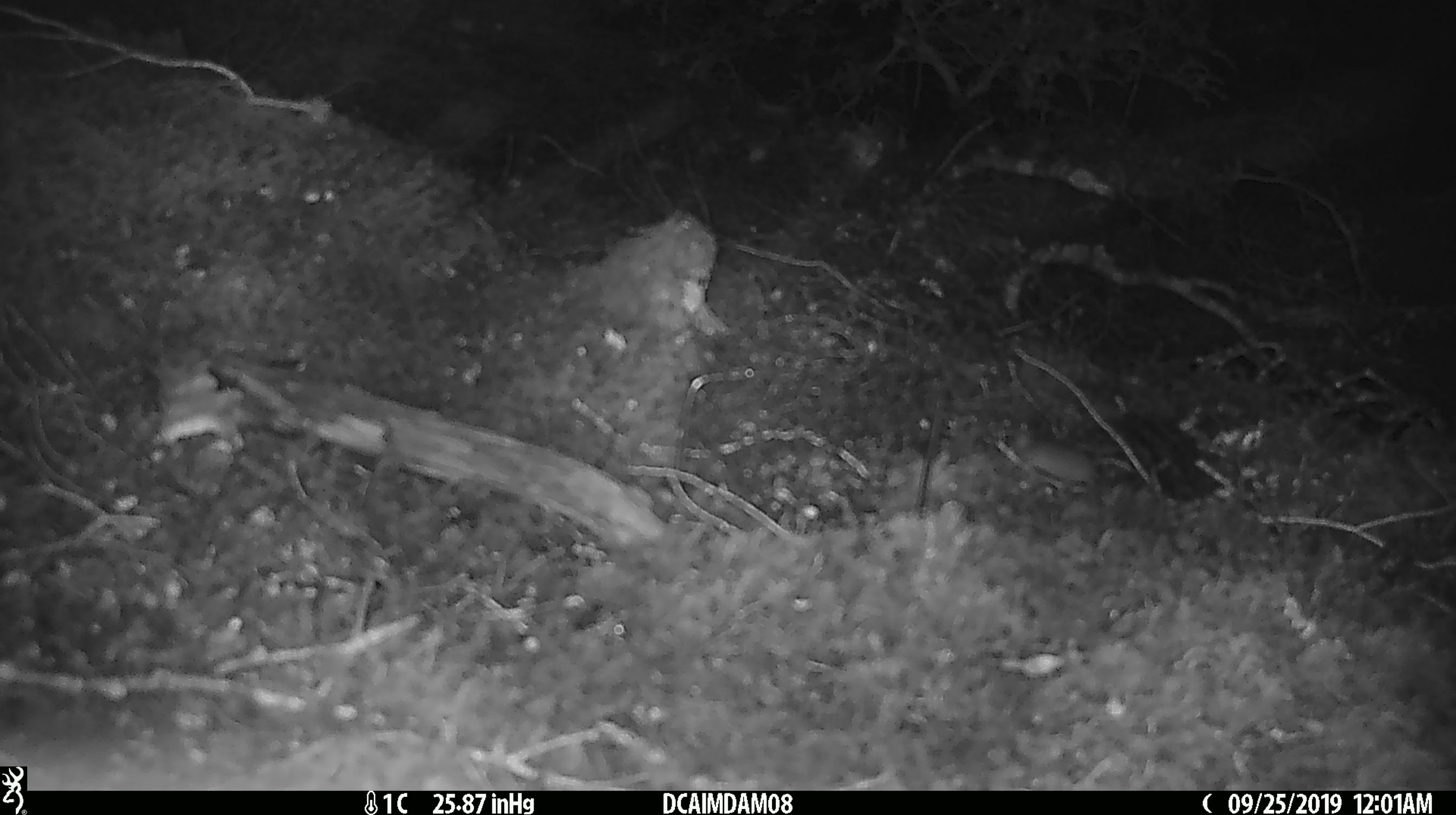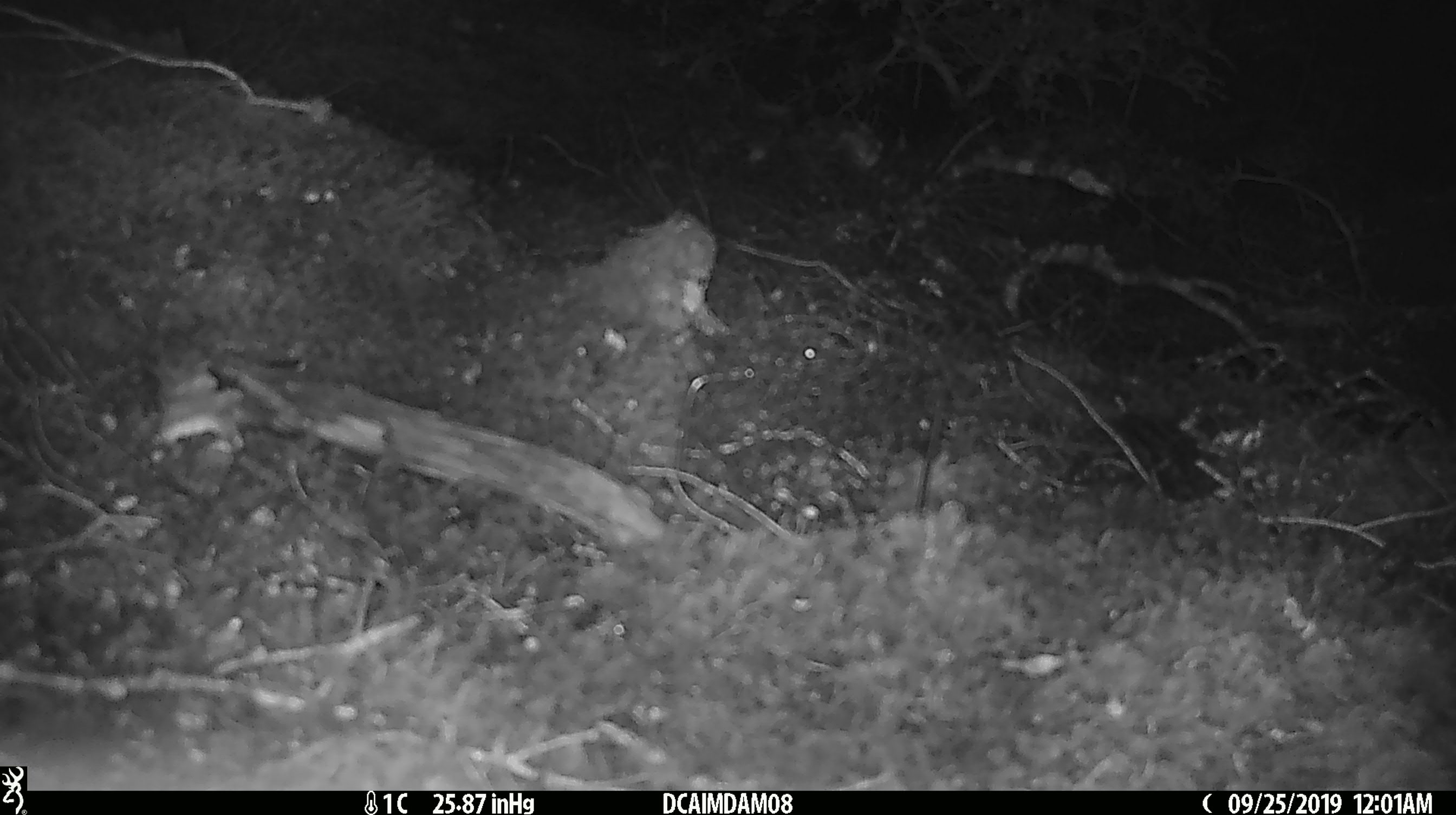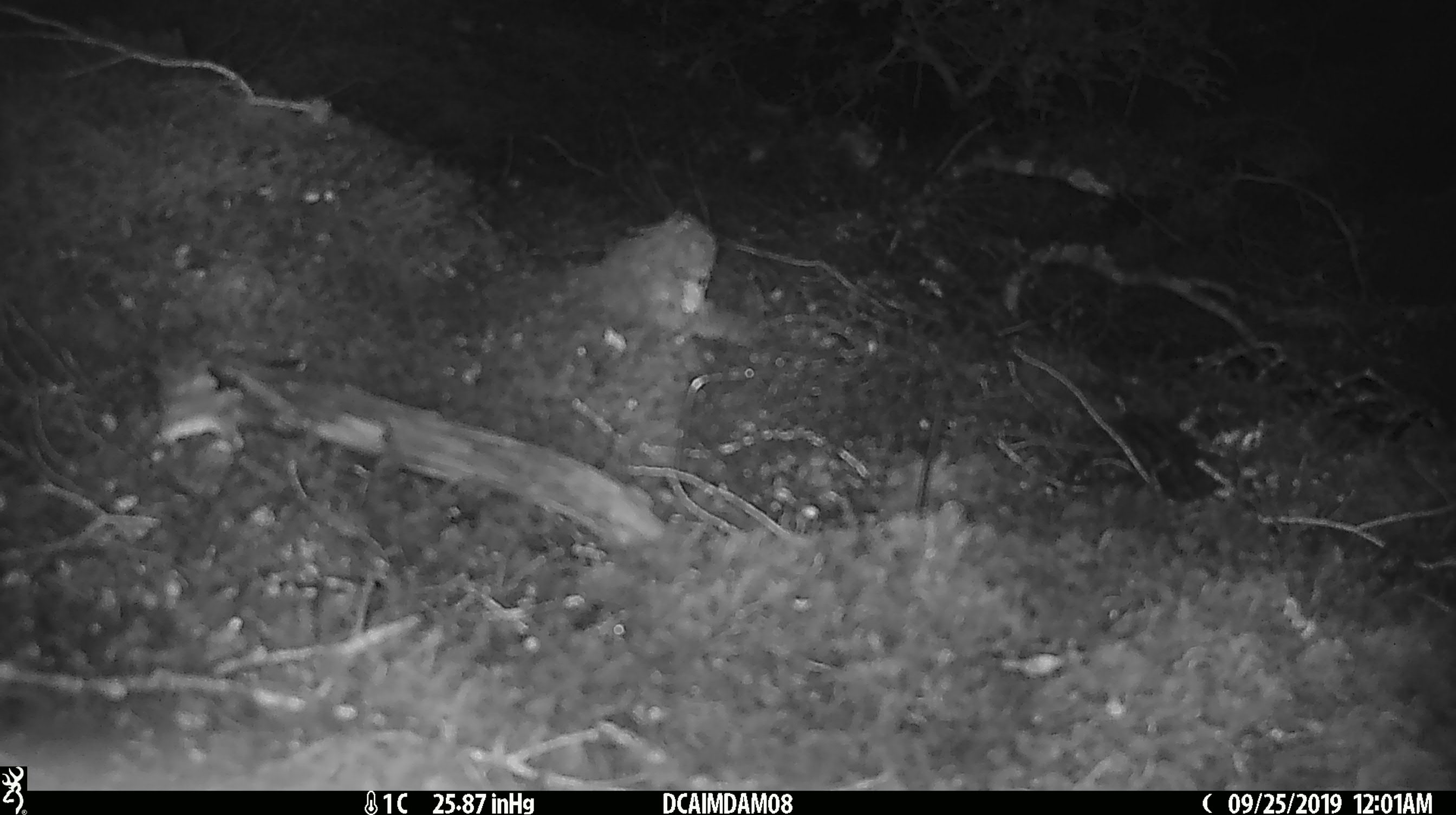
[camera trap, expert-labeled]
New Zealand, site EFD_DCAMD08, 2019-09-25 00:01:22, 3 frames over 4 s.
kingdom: Animalia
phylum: Chordata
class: Mammalia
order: Rodentia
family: Muridae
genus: Mus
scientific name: Mus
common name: mouse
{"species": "mouse (Mus)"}